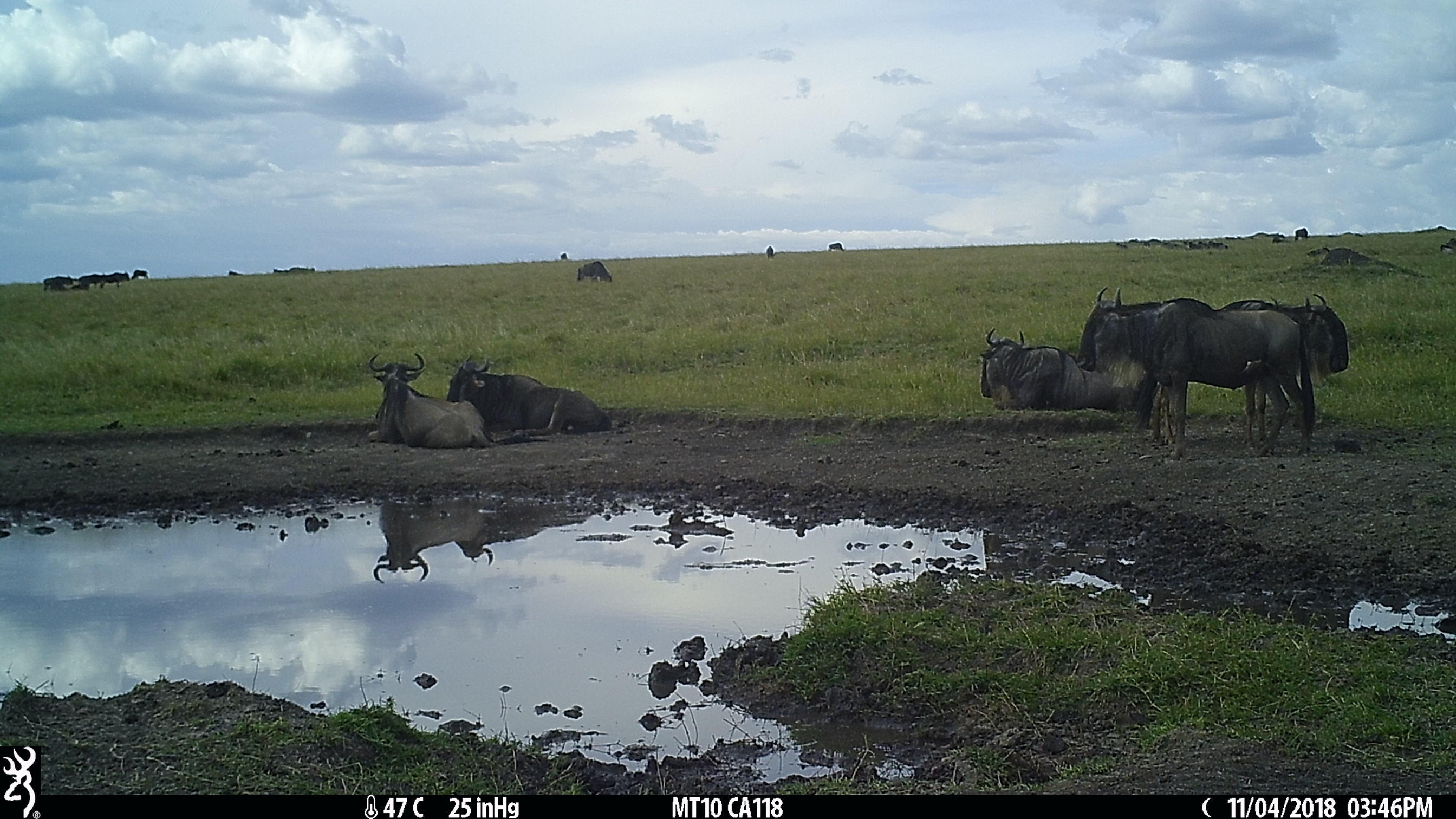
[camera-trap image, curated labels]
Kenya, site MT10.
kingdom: Animalia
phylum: Chordata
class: Mammalia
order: Artiodactyla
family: Bovidae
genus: Connochaetes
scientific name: Connochaetes taurinus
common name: blue wildebeest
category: wildebeest